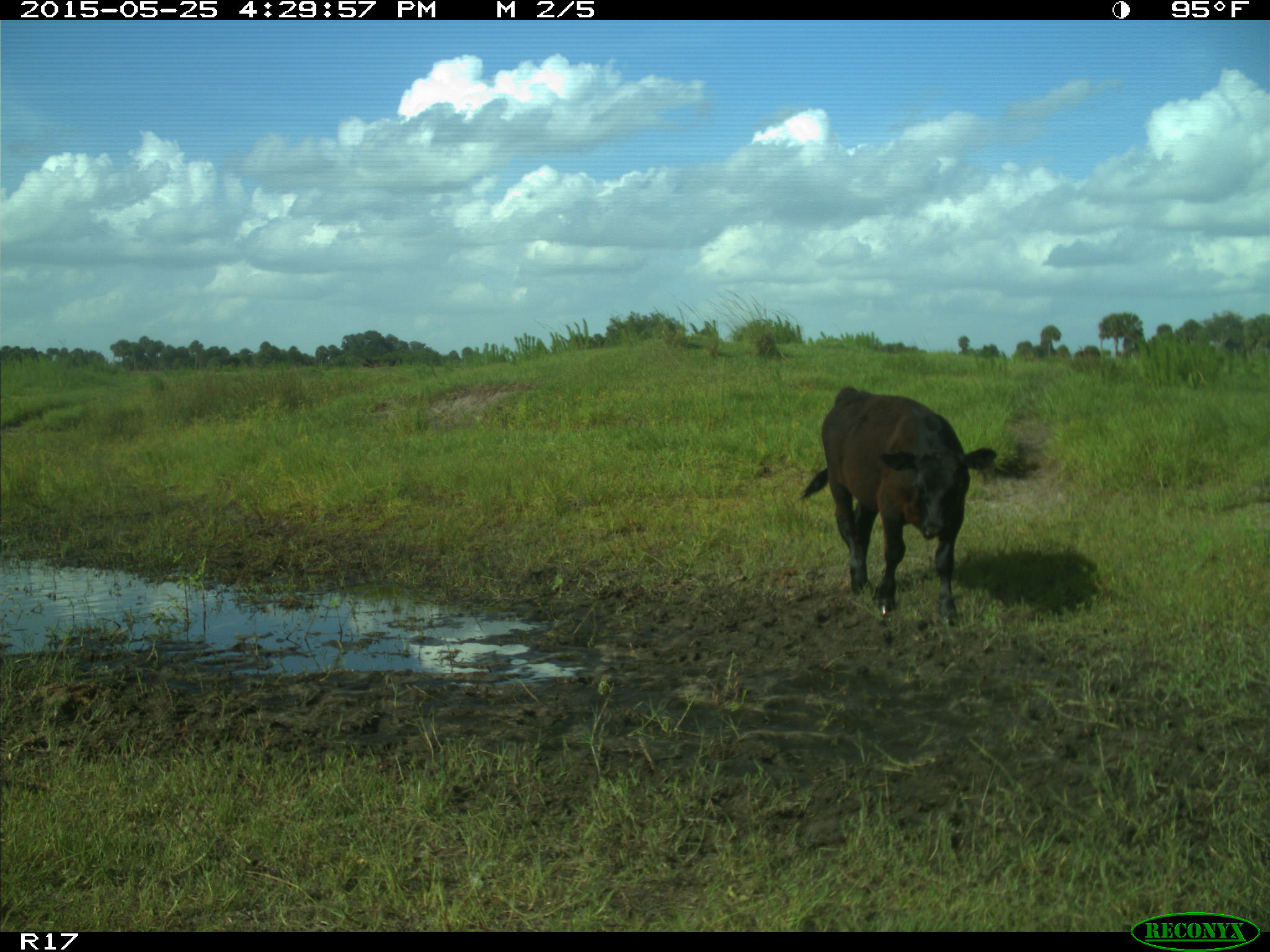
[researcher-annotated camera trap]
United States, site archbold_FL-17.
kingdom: Animalia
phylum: Chordata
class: Mammalia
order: Artiodactyla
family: Bovidae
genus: Bos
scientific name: Bos taurus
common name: domestic cow